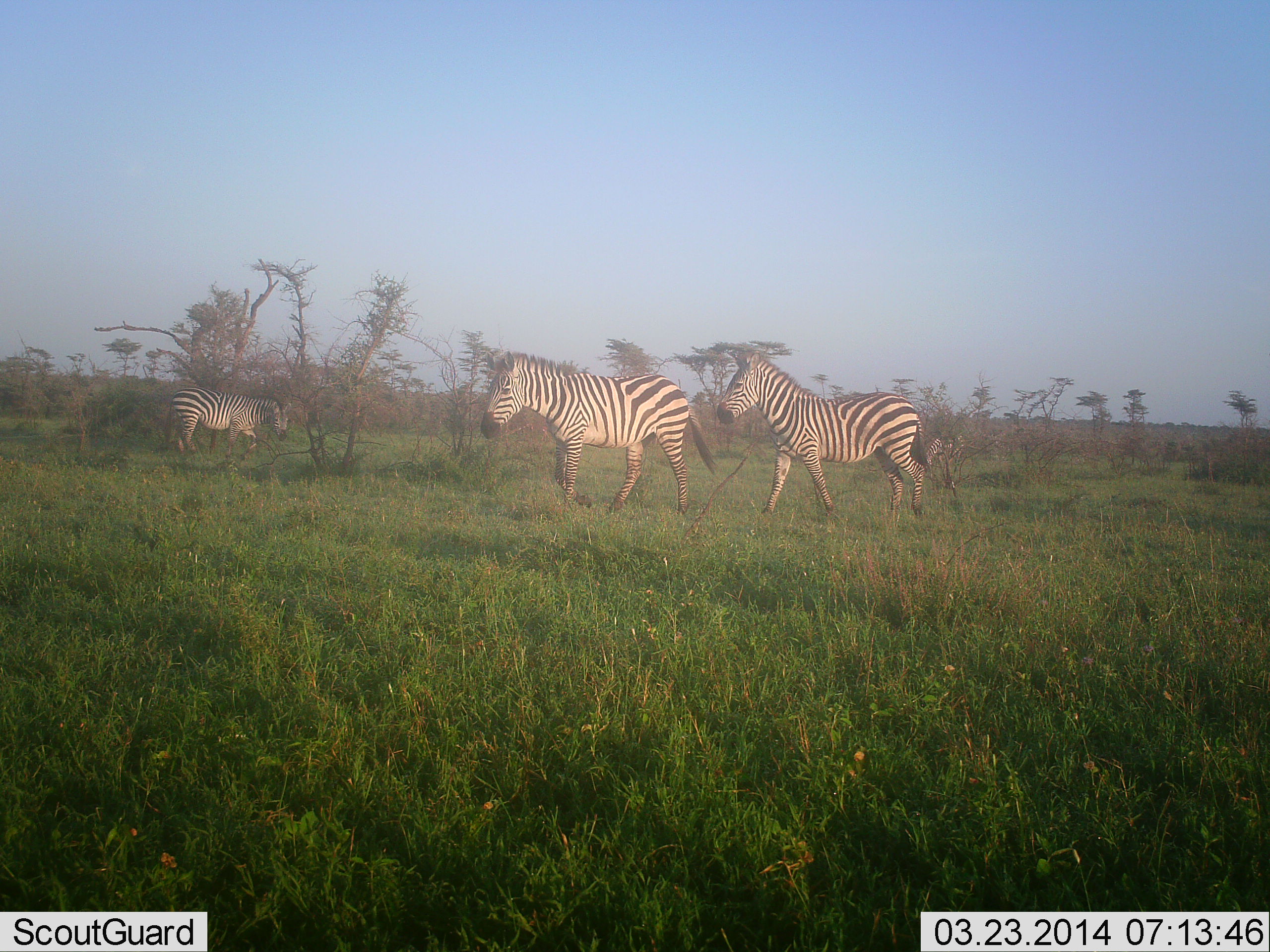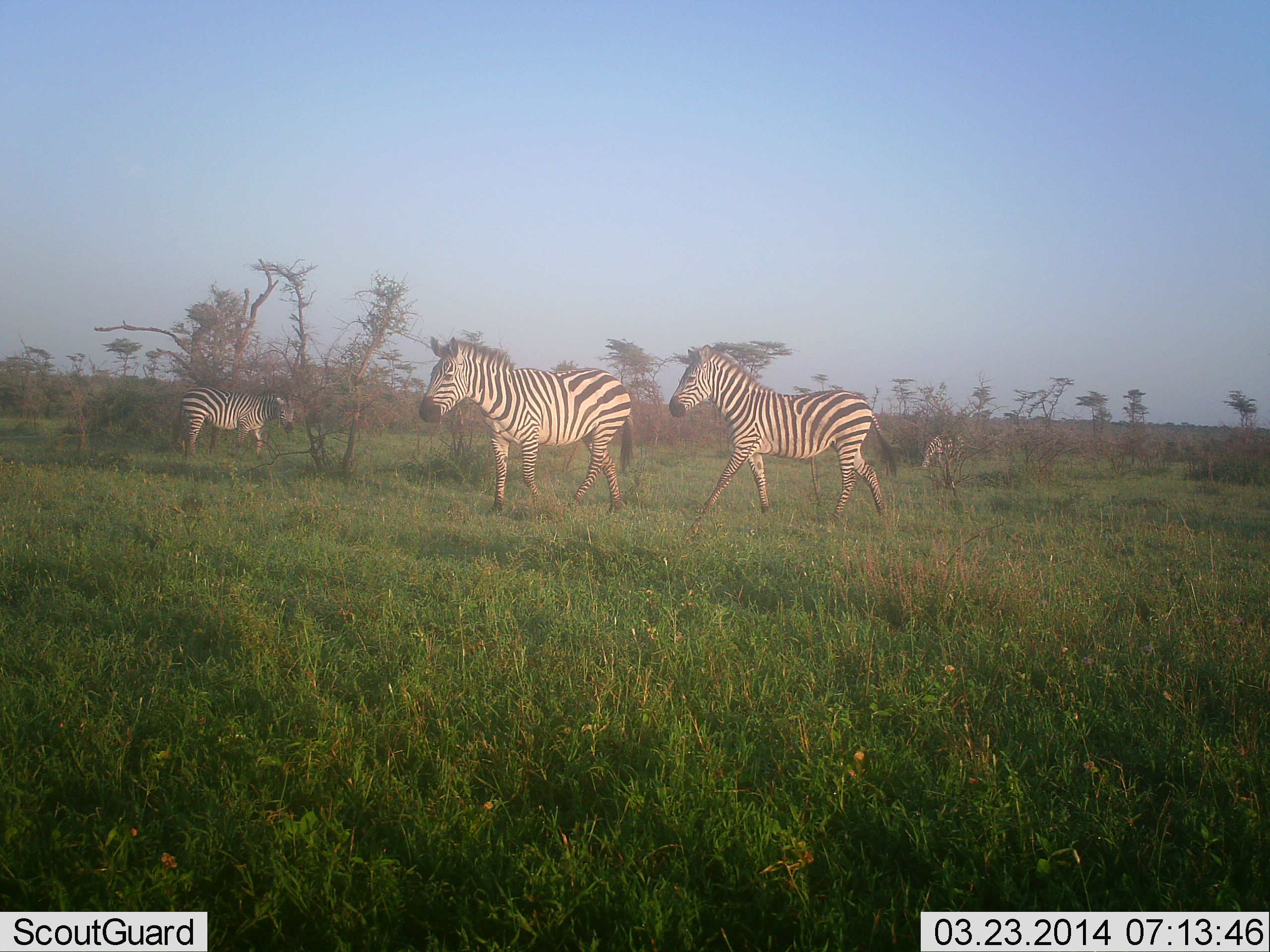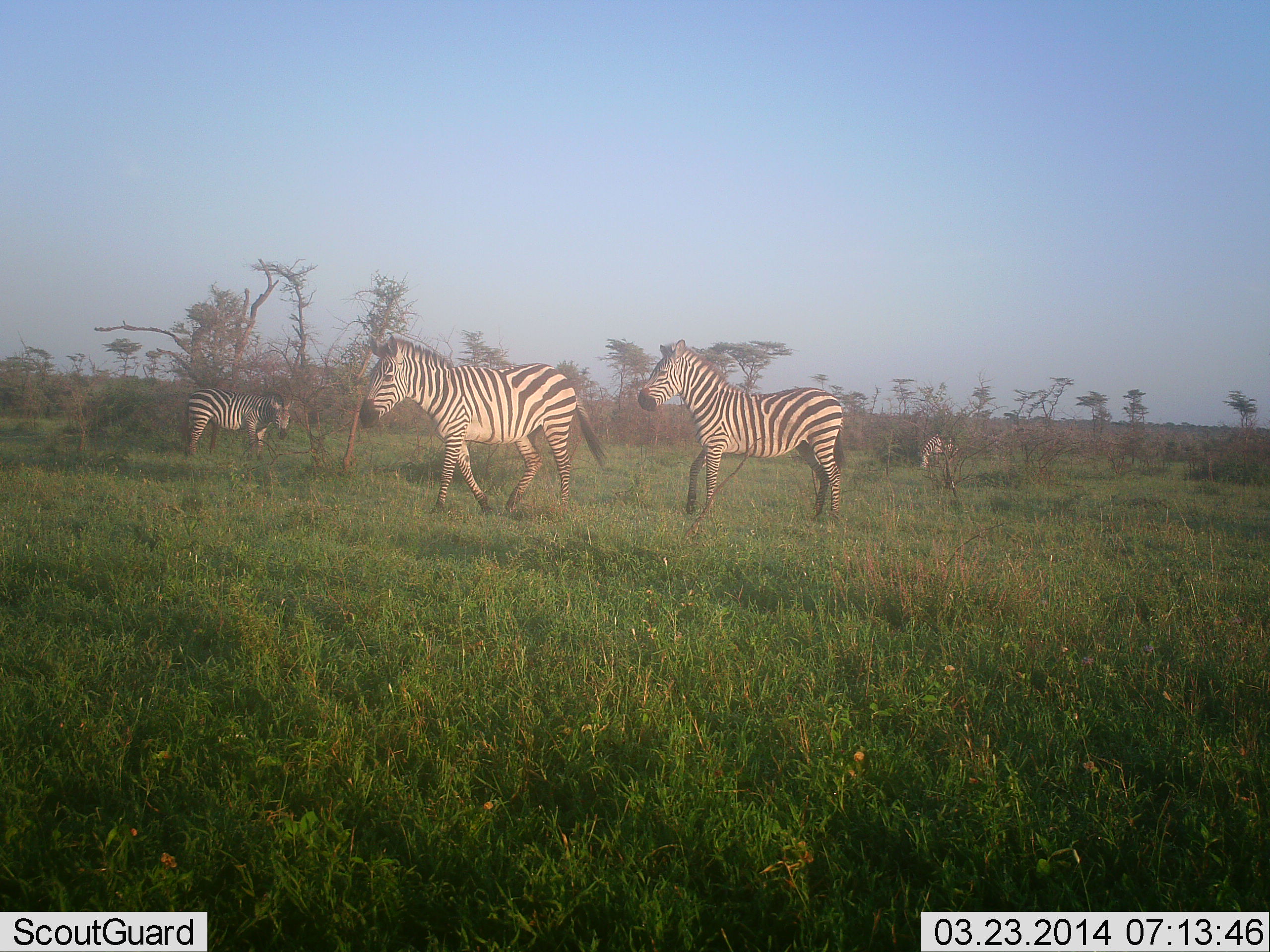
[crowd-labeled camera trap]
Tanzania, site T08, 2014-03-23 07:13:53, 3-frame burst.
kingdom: Animalia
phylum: Chordata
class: Mammalia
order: Perissodactyla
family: Equidae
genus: Equus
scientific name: Equus quagga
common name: plains zebra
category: zebra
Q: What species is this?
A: Zebra (plains zebra) (Equus quagga).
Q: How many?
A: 4.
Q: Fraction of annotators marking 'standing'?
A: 20%.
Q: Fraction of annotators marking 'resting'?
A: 0%.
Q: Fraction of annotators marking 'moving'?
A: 90%.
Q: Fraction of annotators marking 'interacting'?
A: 0%.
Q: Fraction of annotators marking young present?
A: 0%.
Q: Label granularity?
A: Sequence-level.